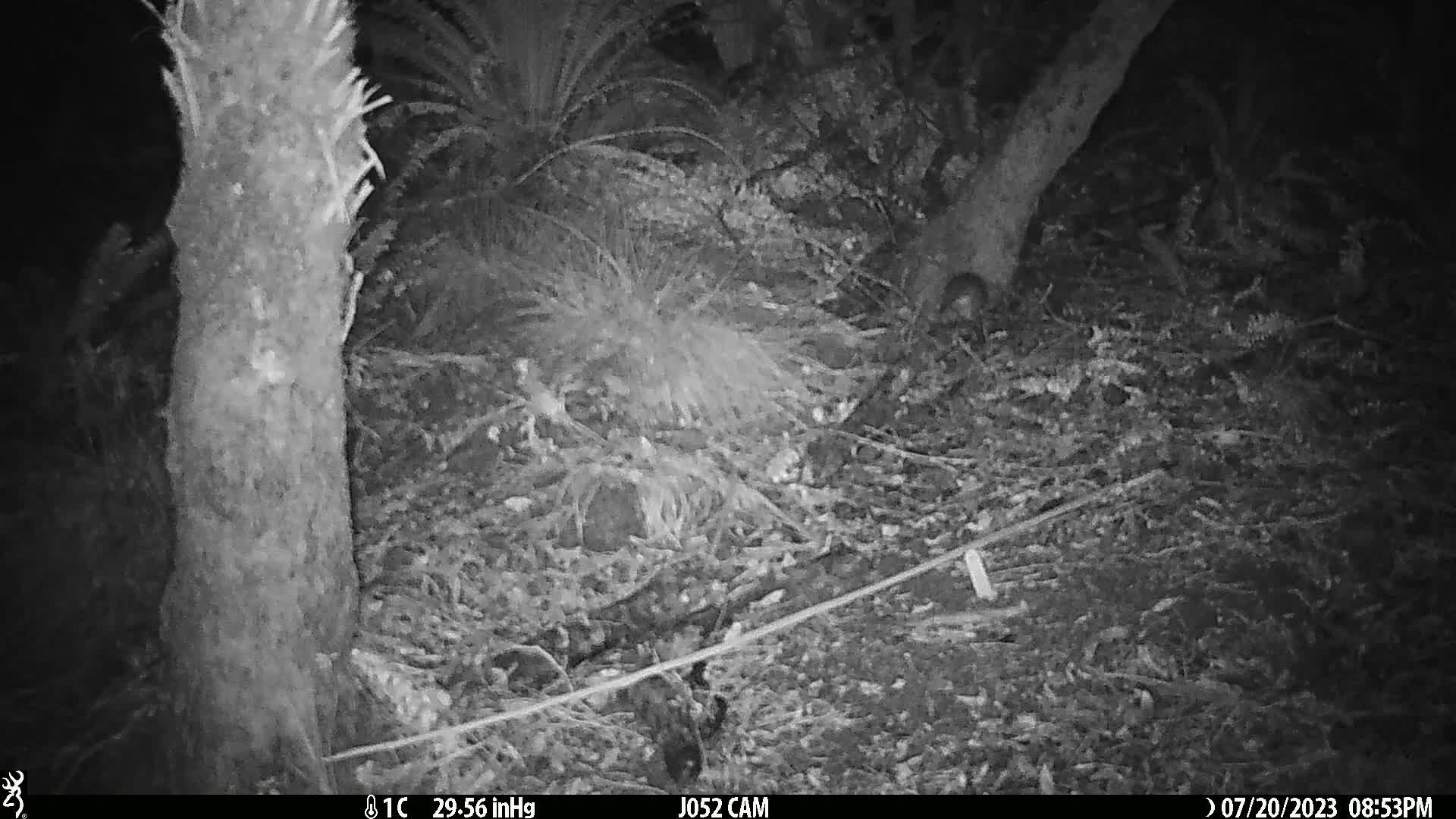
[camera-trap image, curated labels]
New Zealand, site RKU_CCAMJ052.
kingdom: Animalia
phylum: Chordata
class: Mammalia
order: Rodentia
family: Muridae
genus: Rattus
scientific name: Rattus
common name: rat